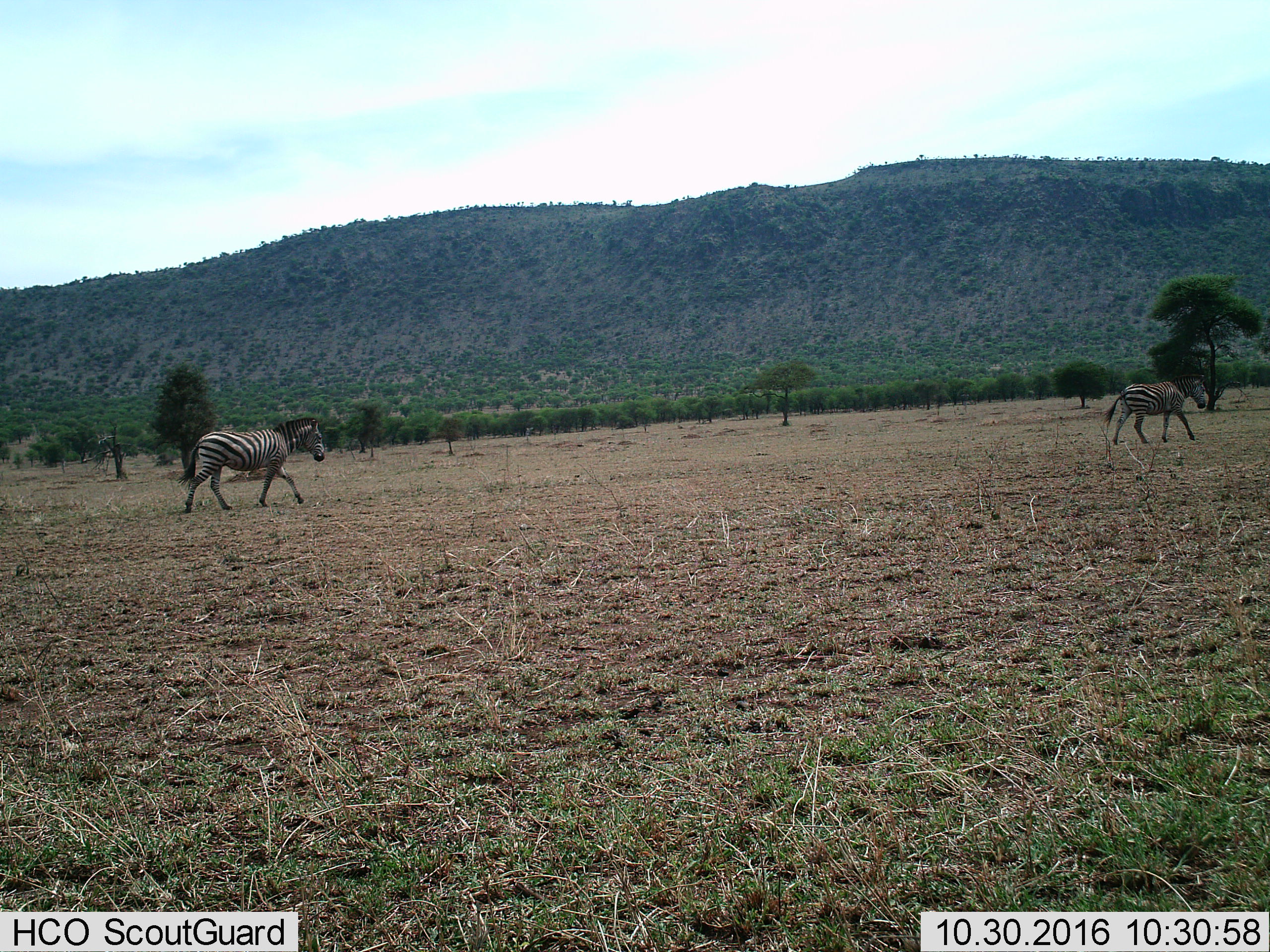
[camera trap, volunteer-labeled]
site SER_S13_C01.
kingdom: Animalia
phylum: Chordata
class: Mammalia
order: Perissodactyla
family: Equidae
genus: Equus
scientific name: Equus quagga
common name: plains zebra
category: zebraplains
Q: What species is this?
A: Zebraplains (plains zebra) (Equus quagga).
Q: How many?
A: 2.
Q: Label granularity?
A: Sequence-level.